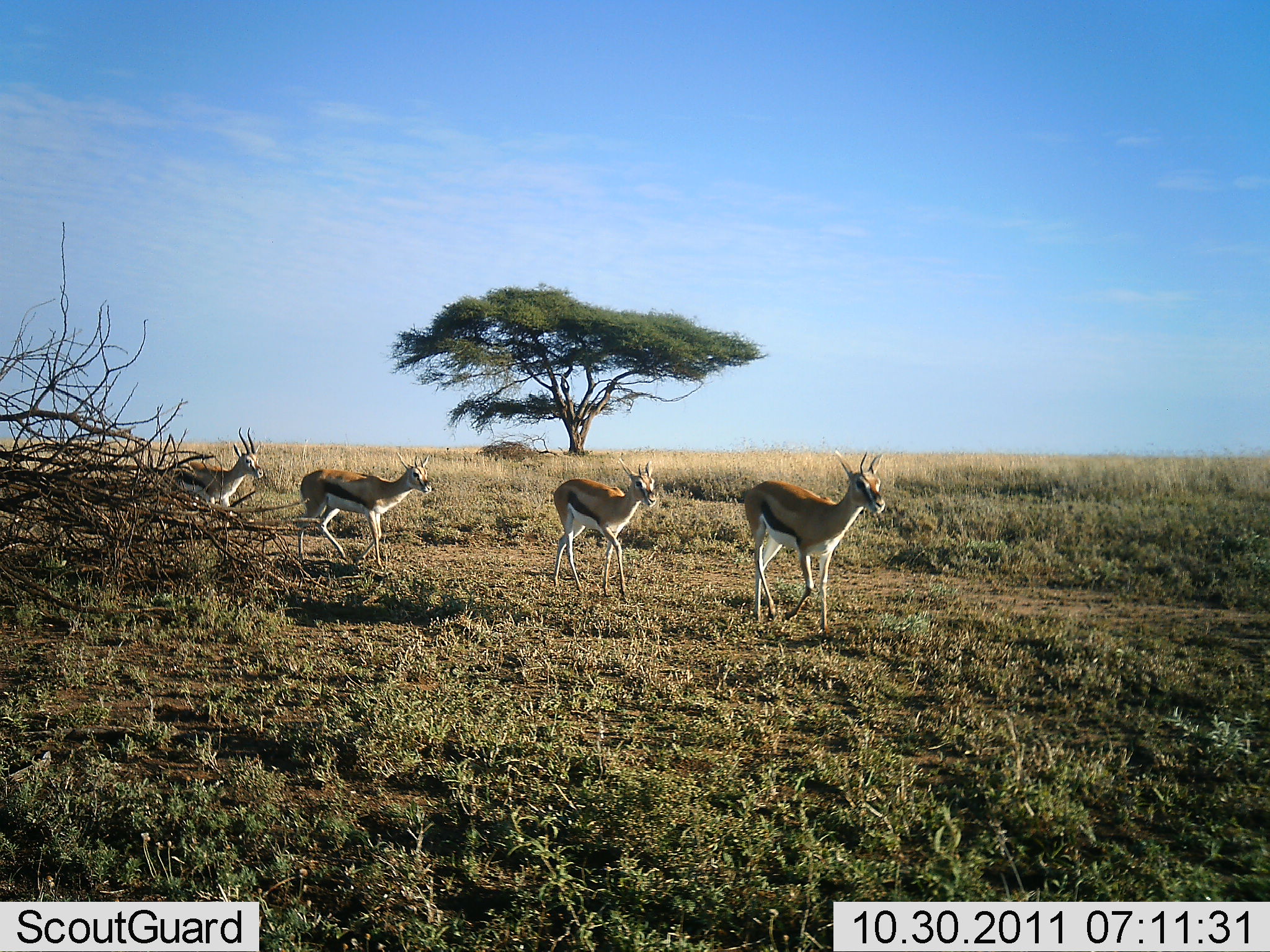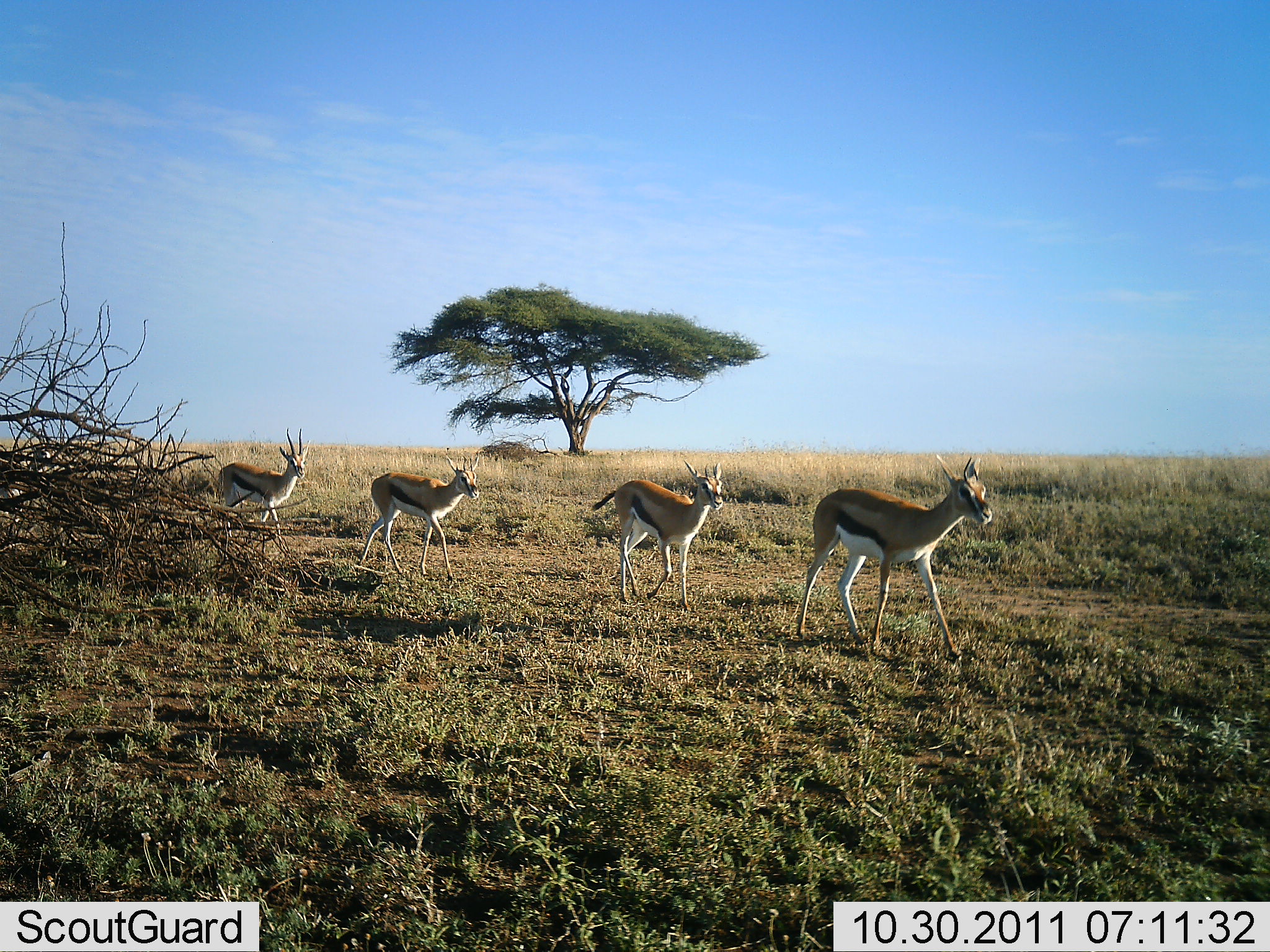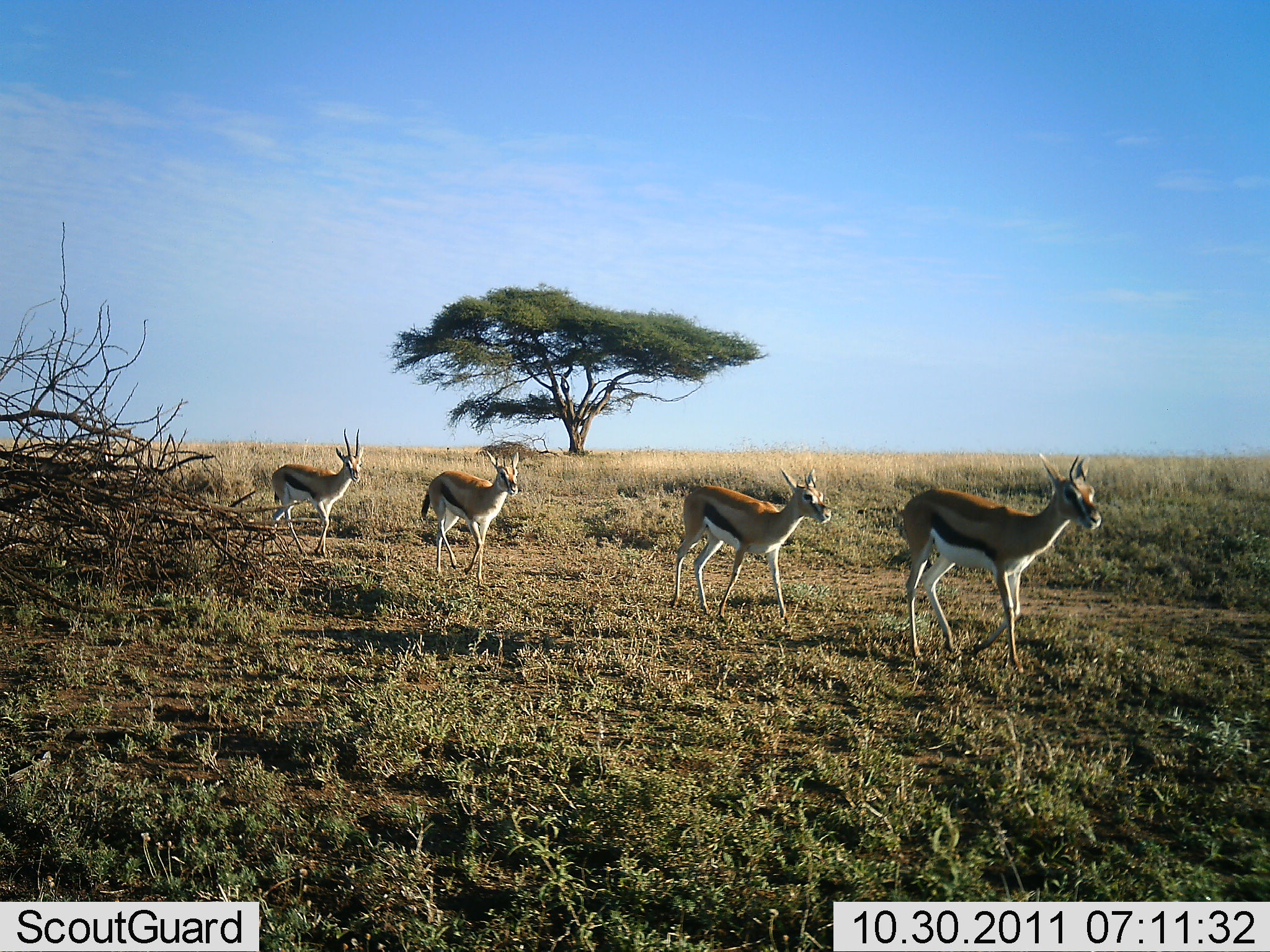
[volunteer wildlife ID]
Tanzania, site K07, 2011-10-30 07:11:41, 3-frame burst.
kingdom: Animalia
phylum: Chordata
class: Mammalia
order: Artiodactyla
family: Bovidae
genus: Eudorcas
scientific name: Eudorcas thomsonii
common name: thomson's gazelle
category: gazellethomsons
Gazellethomsons (thomson's gazelle) (Eudorcas thomsonii), count 5. Behavior (volunteer vote fractions): standing 0%, resting 0%, moving 100%, interacting 0%. Young present (vote fraction): 0%. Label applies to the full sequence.